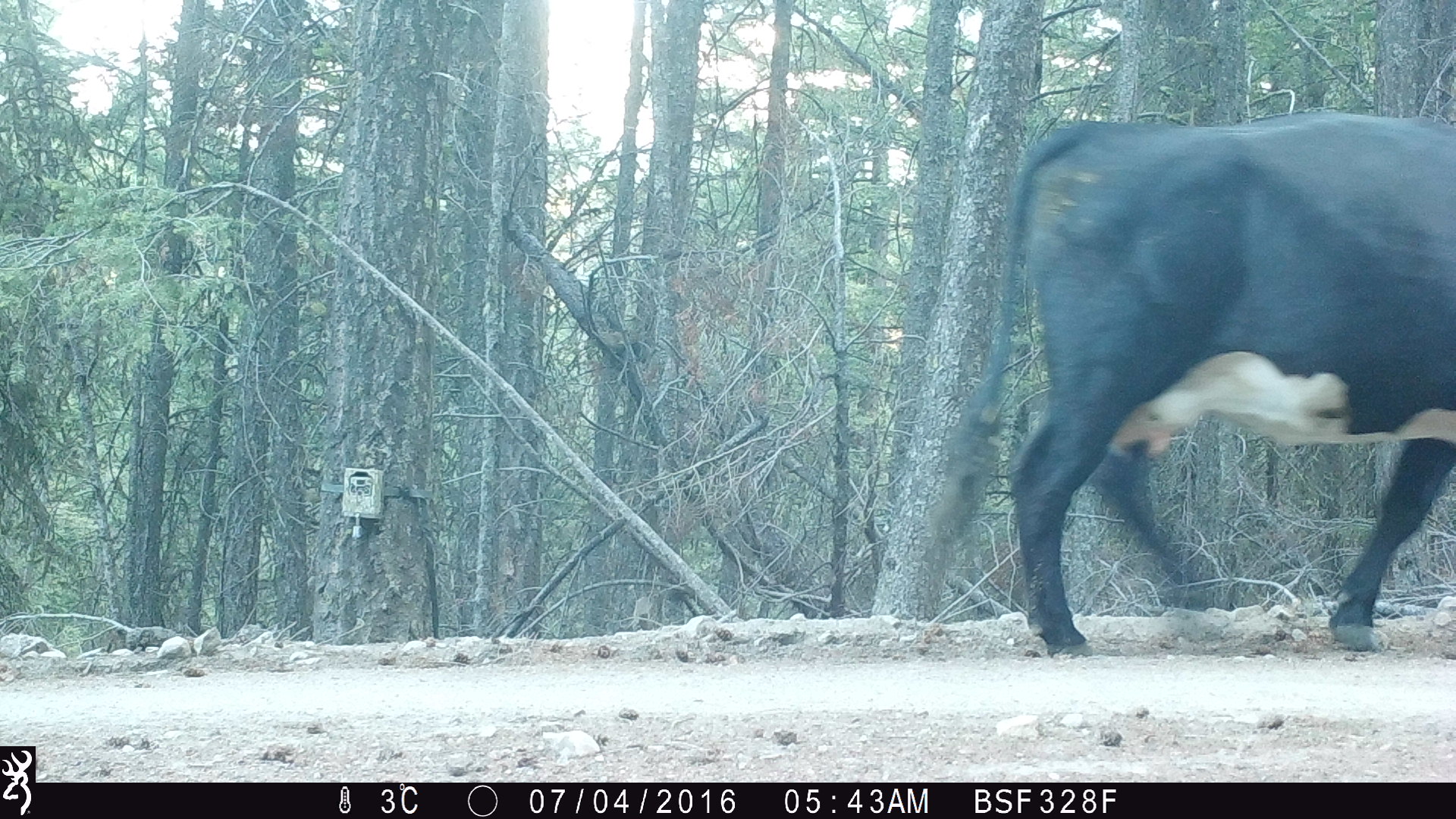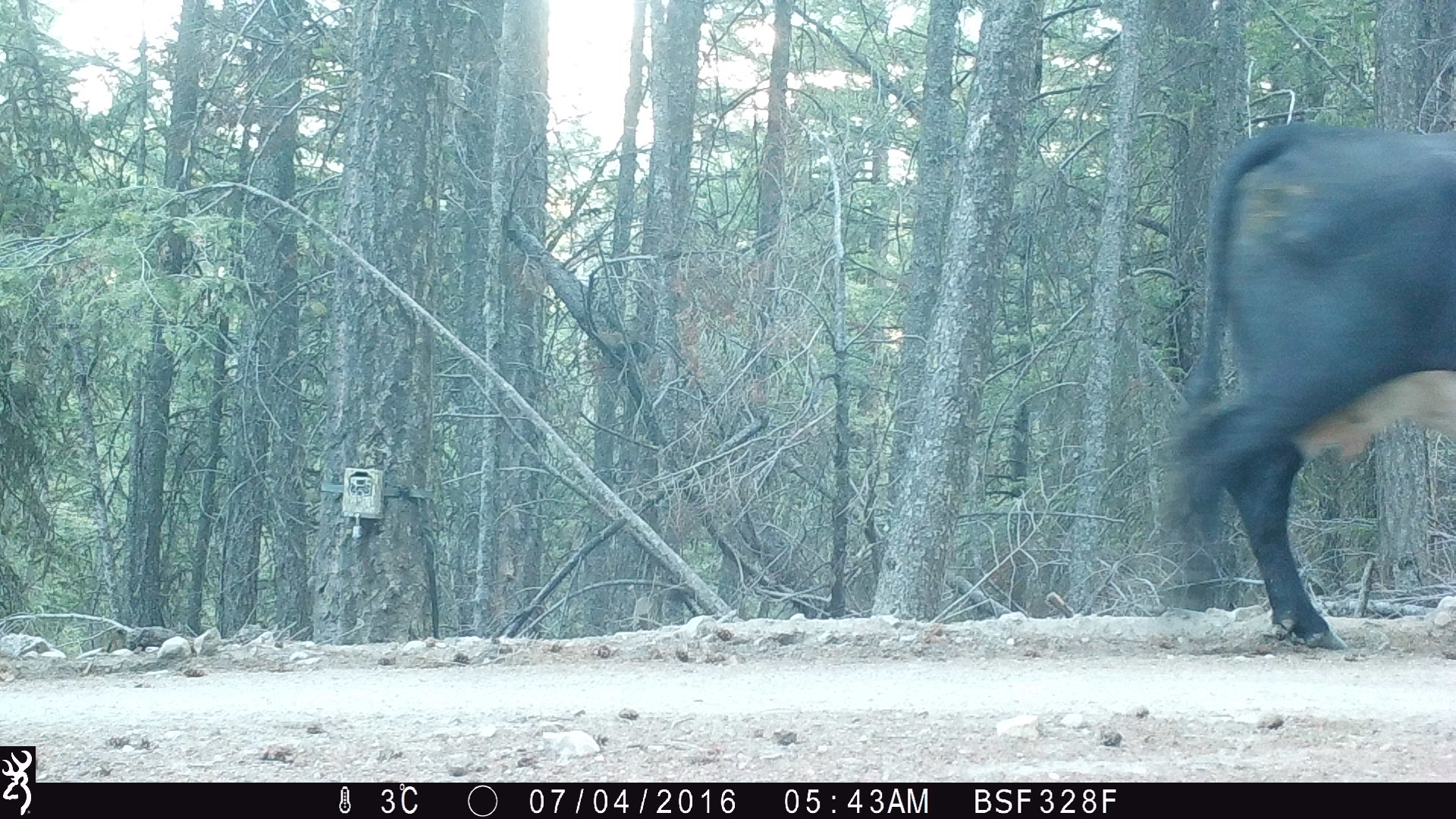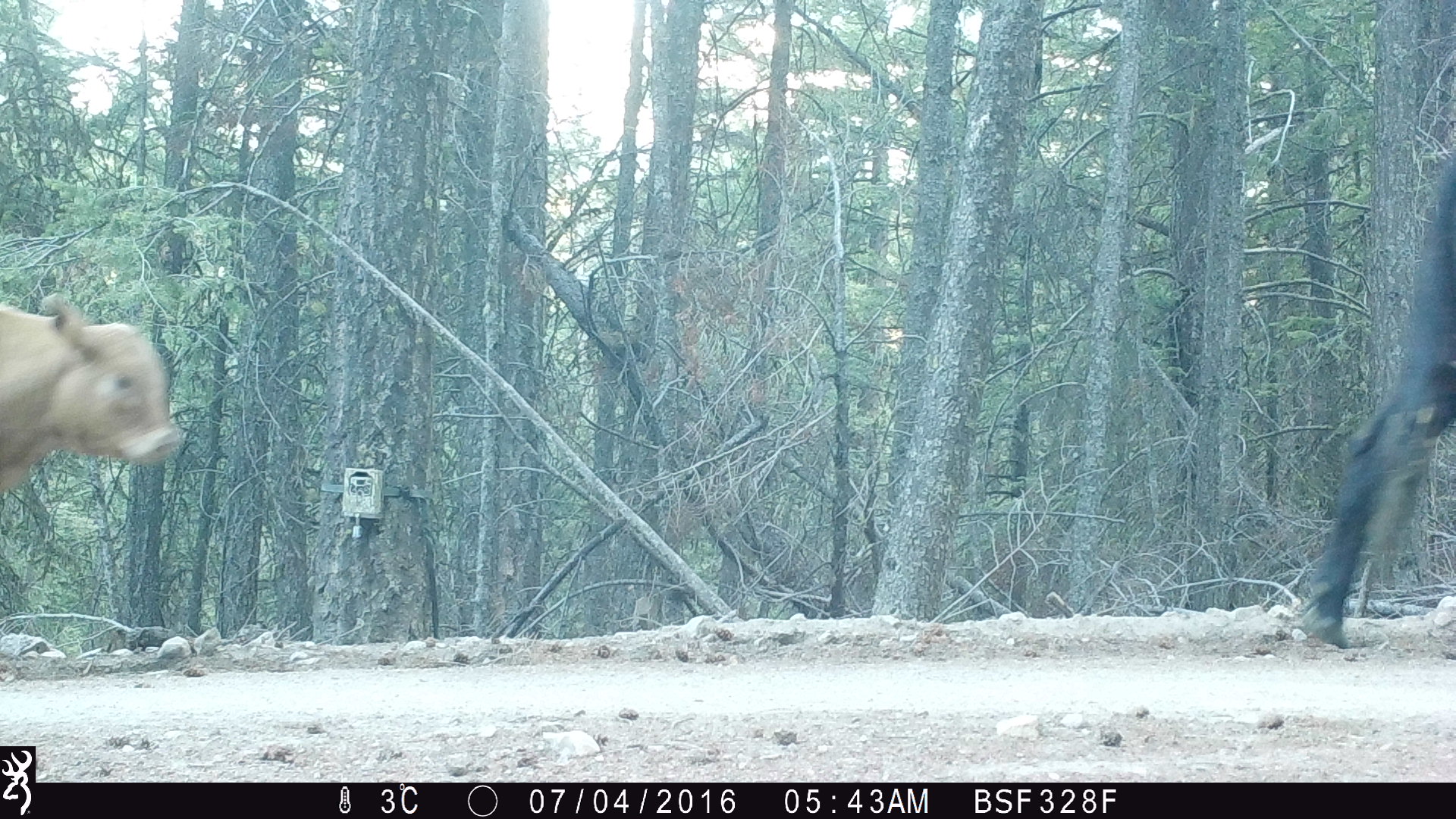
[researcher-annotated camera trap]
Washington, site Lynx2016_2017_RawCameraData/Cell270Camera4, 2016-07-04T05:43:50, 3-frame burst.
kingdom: Animalia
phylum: Chordata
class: Mammalia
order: Artiodactyla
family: Bovidae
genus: Bos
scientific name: Bos taurus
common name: domestic cattle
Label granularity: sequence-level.